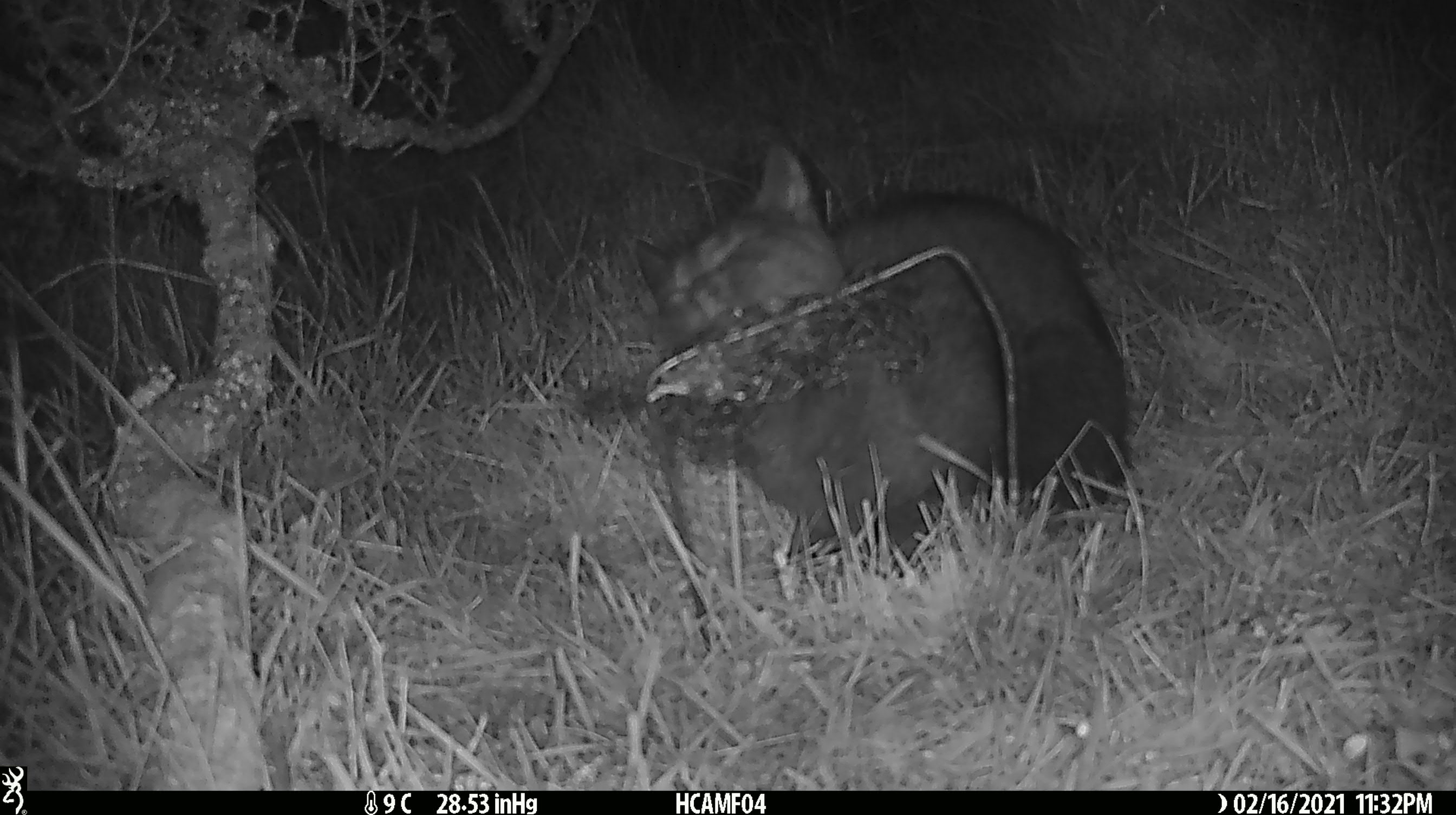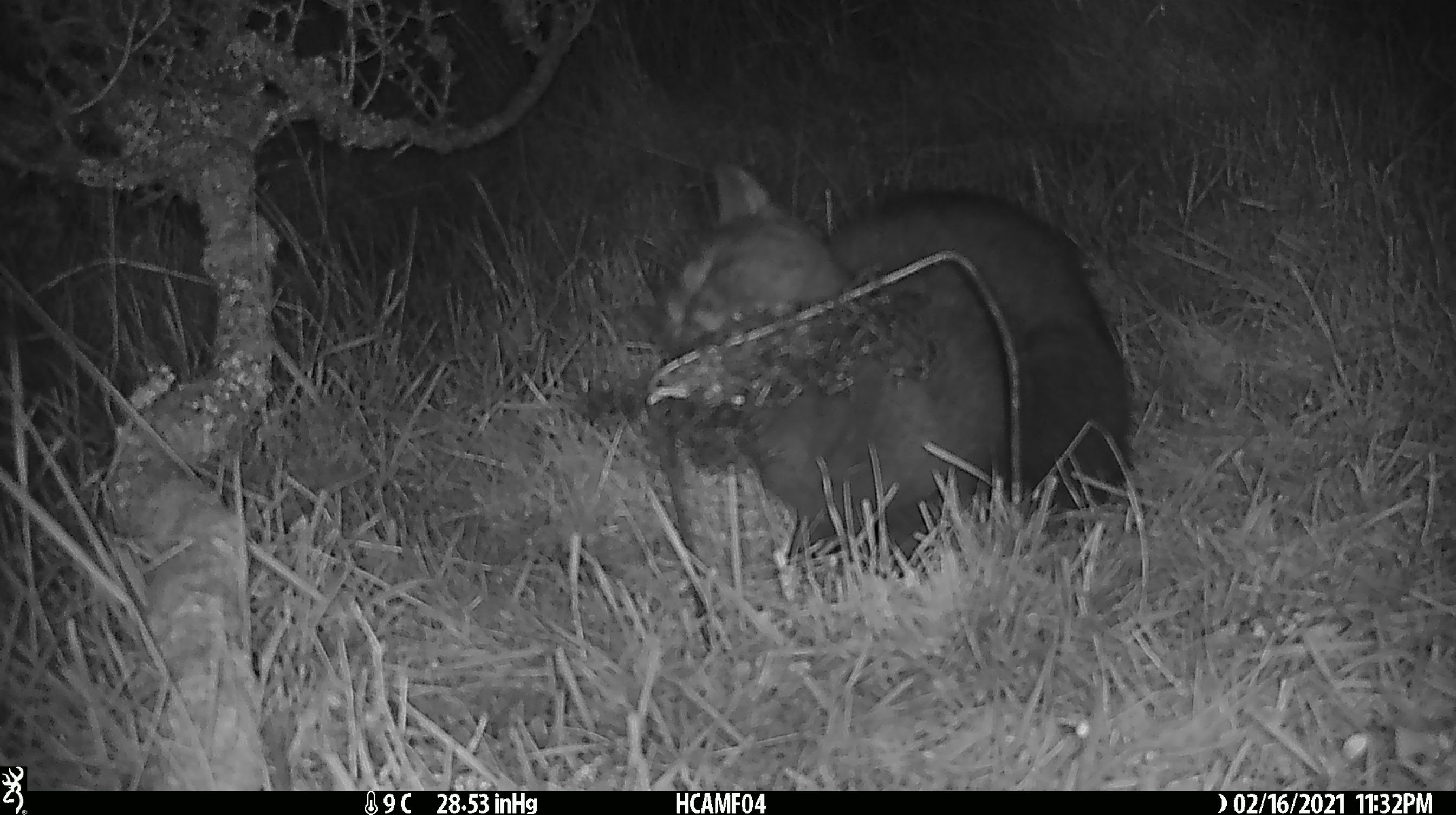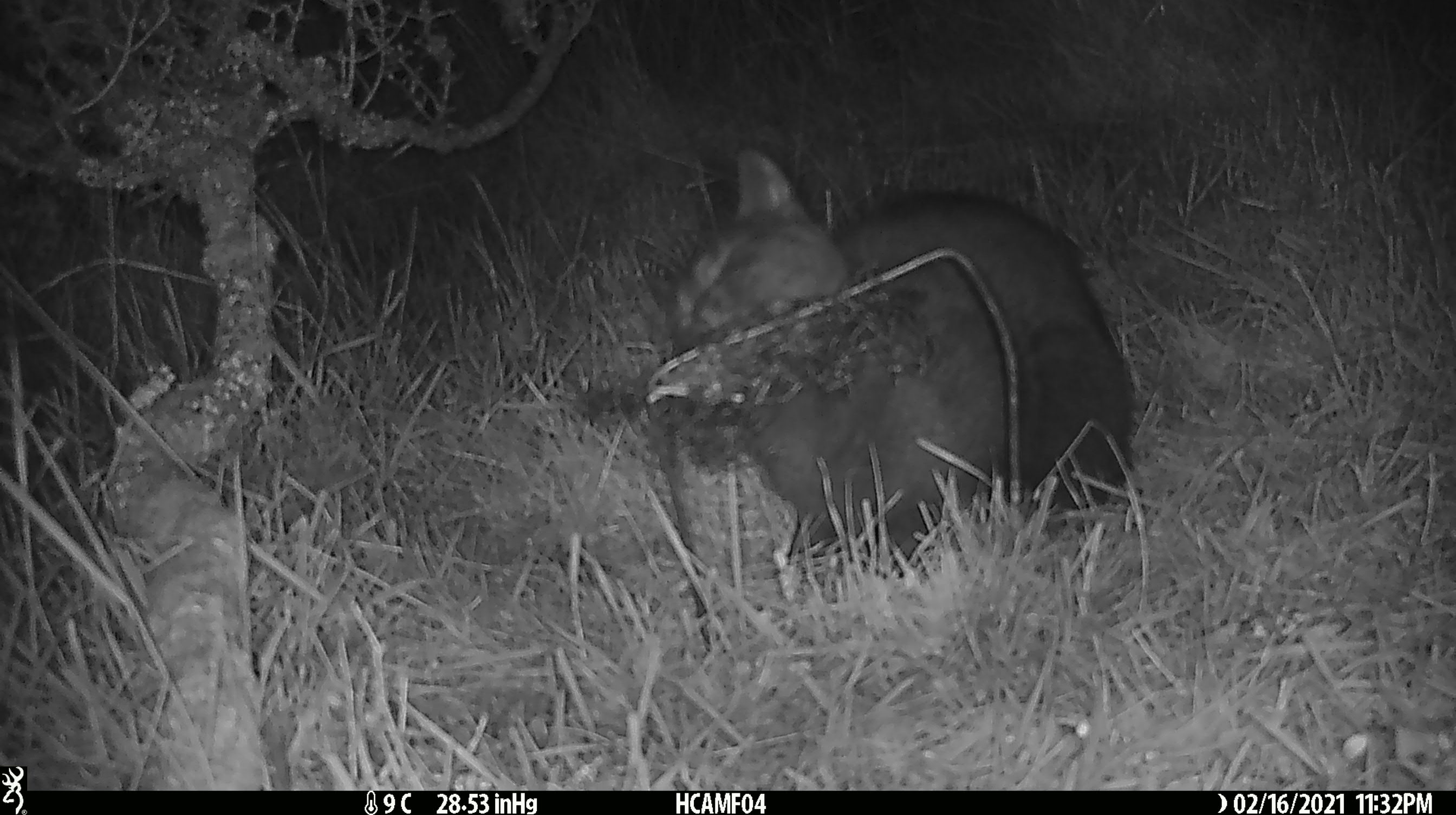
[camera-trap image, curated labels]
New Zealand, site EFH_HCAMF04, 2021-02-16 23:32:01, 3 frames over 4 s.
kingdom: Animalia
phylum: Chordata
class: Mammalia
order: Carnivora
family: Felidae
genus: Felis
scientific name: Felis catus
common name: domestic cat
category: cat